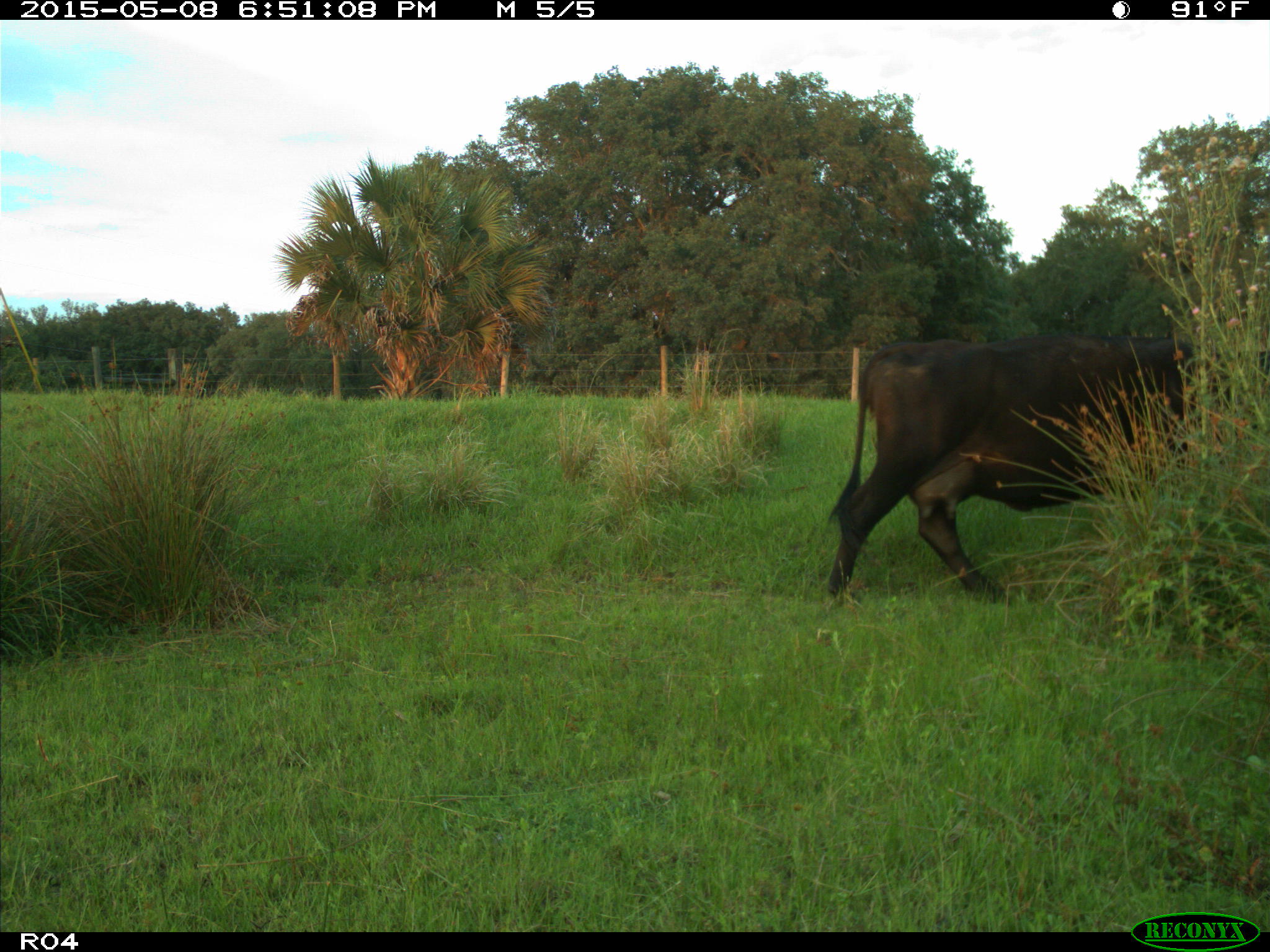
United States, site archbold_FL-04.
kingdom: Animalia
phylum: Chordata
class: Mammalia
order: Artiodactyla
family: Bovidae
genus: Bos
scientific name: Bos taurus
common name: domestic cow